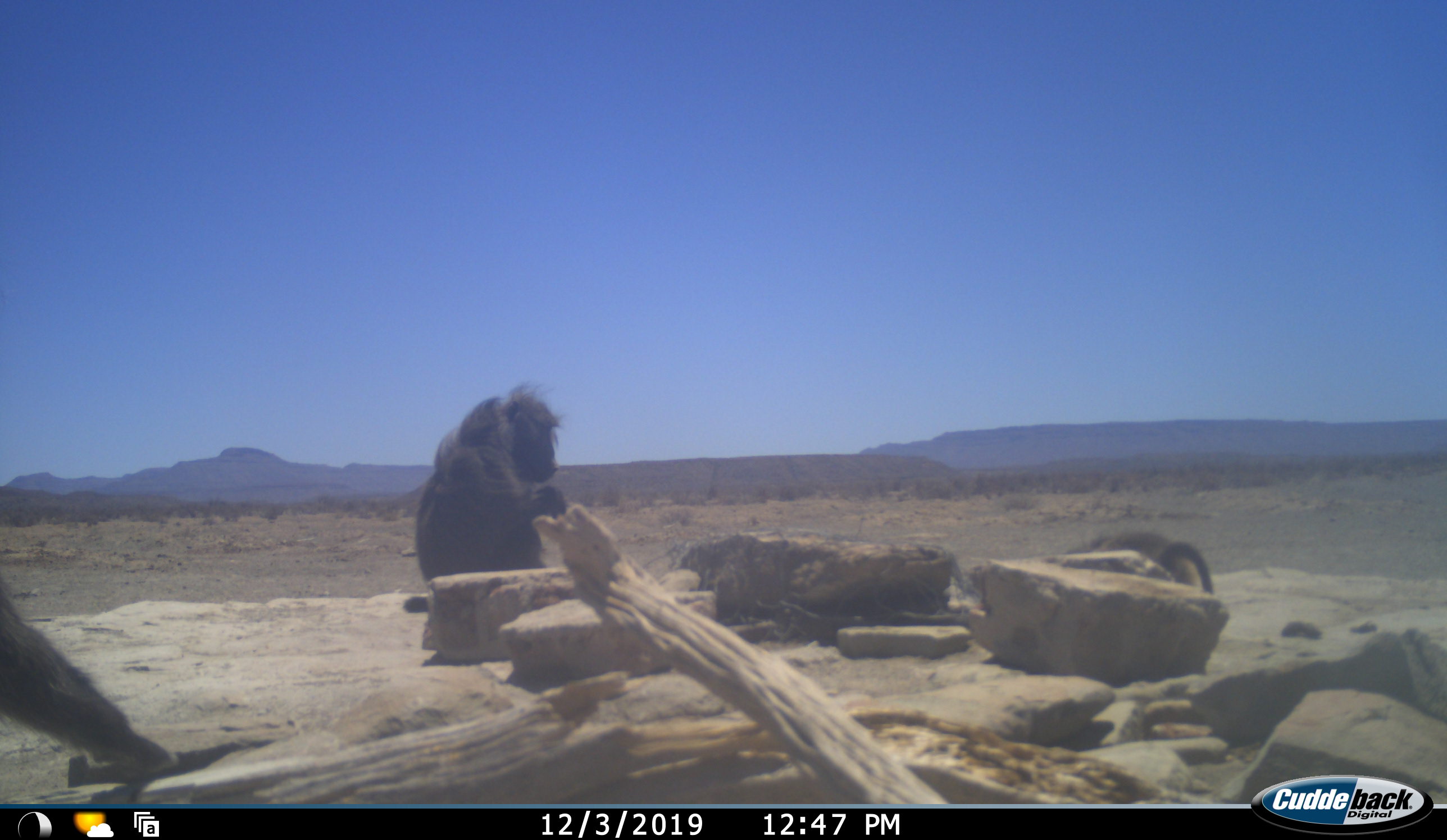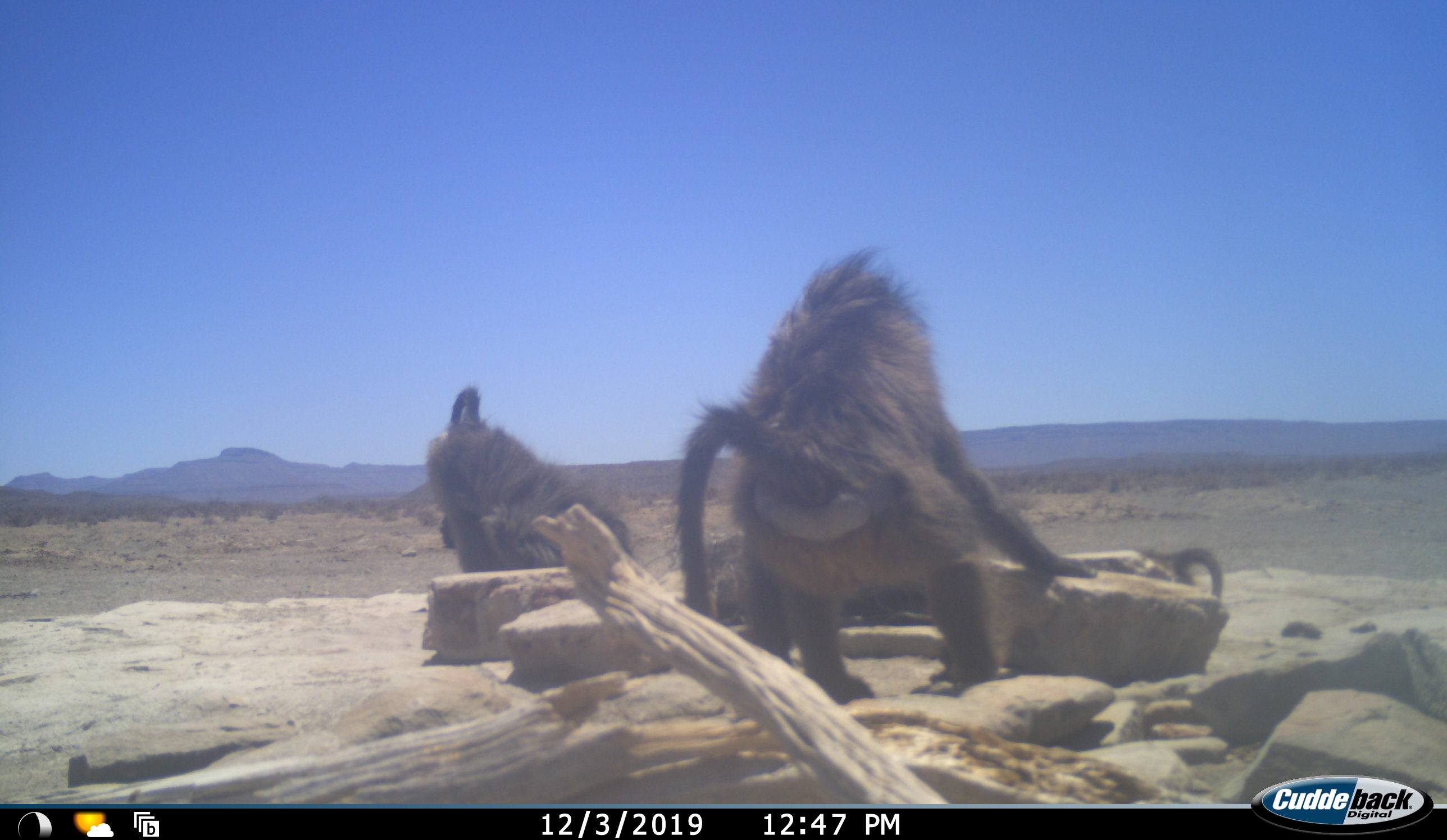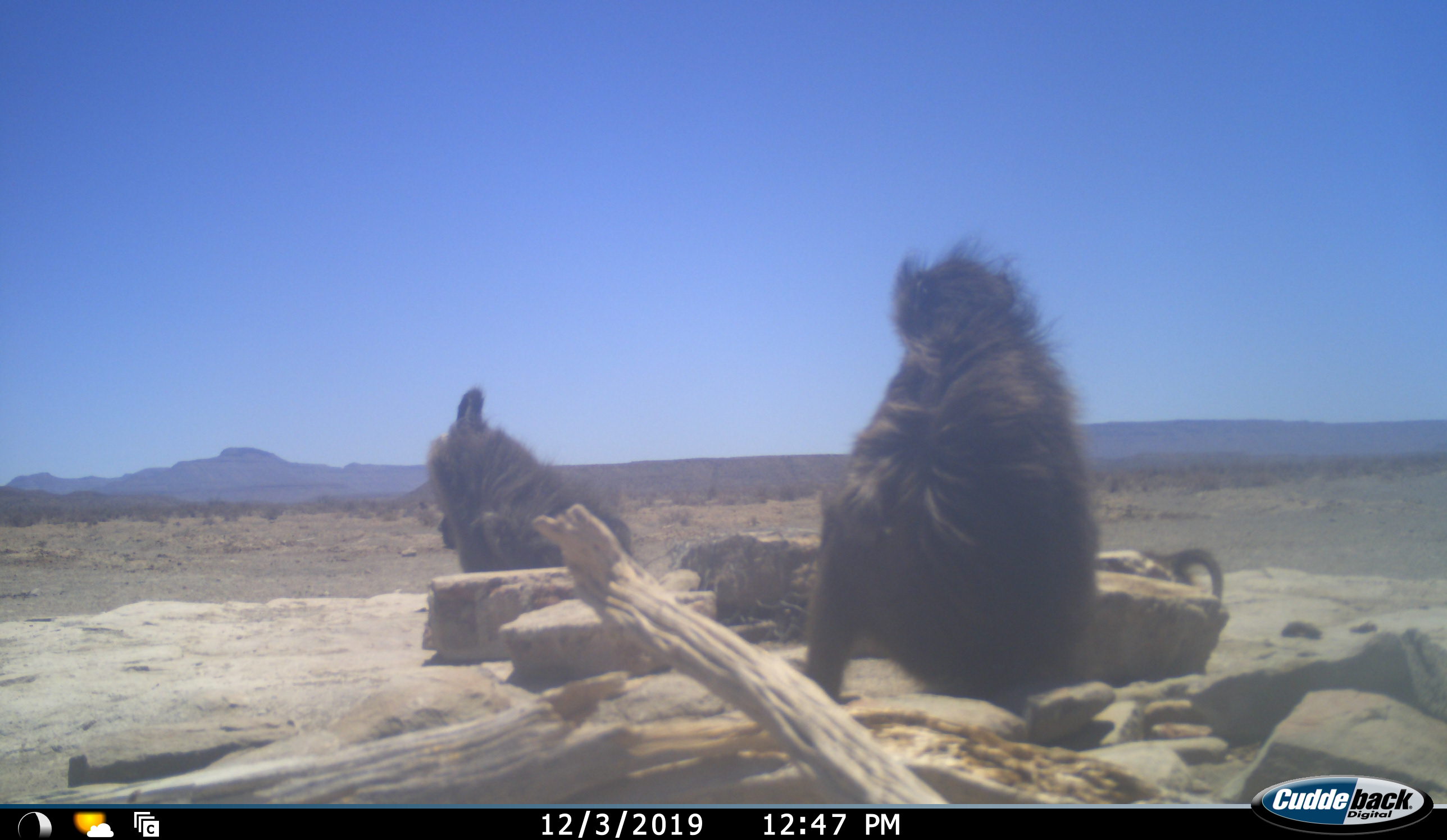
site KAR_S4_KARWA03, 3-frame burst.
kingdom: Animalia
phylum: Chordata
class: Mammalia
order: Primates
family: Cercopithecidae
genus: Papio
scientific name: Papio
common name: baboon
Baboon (Papio), count 3. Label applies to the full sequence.